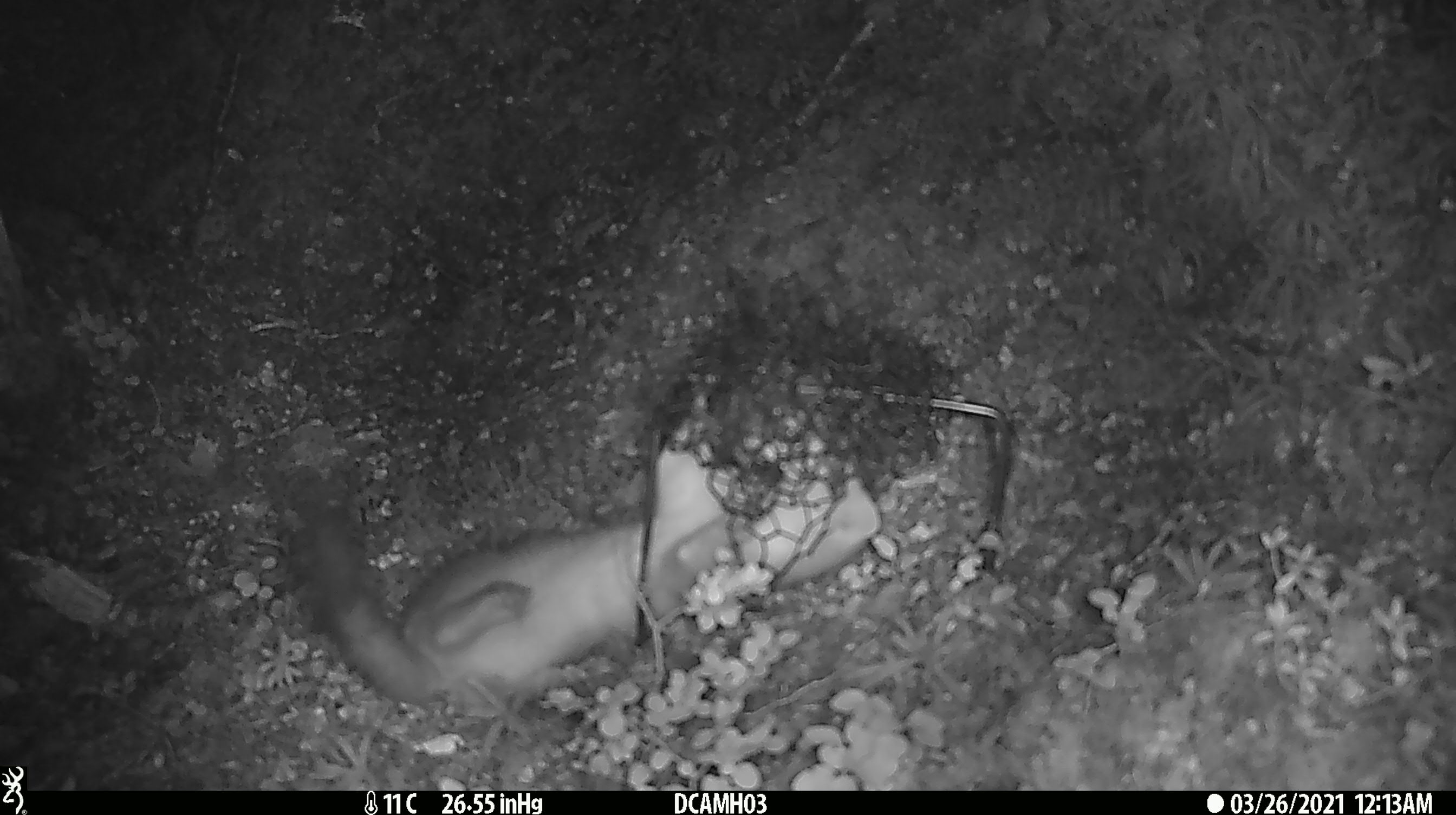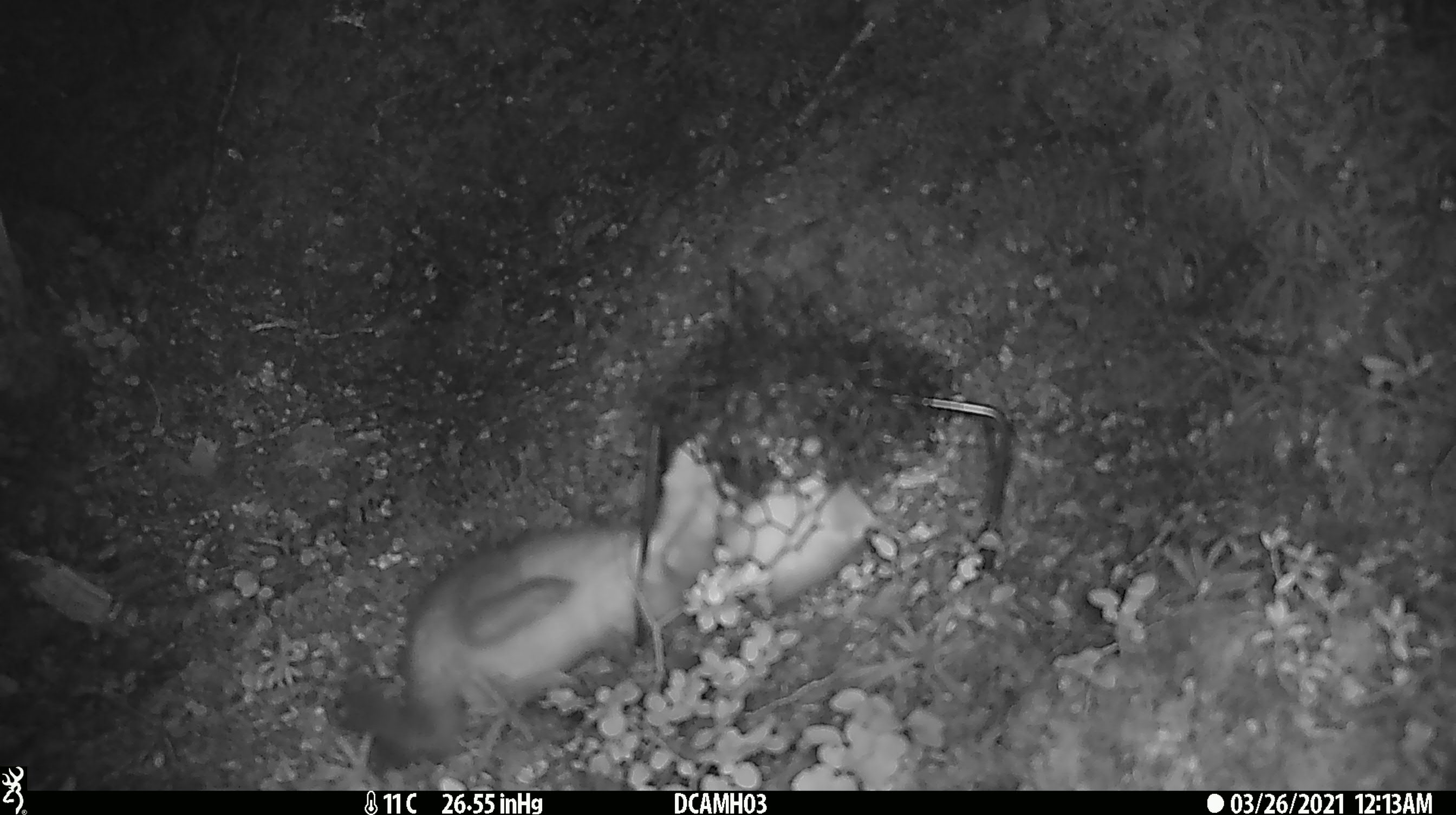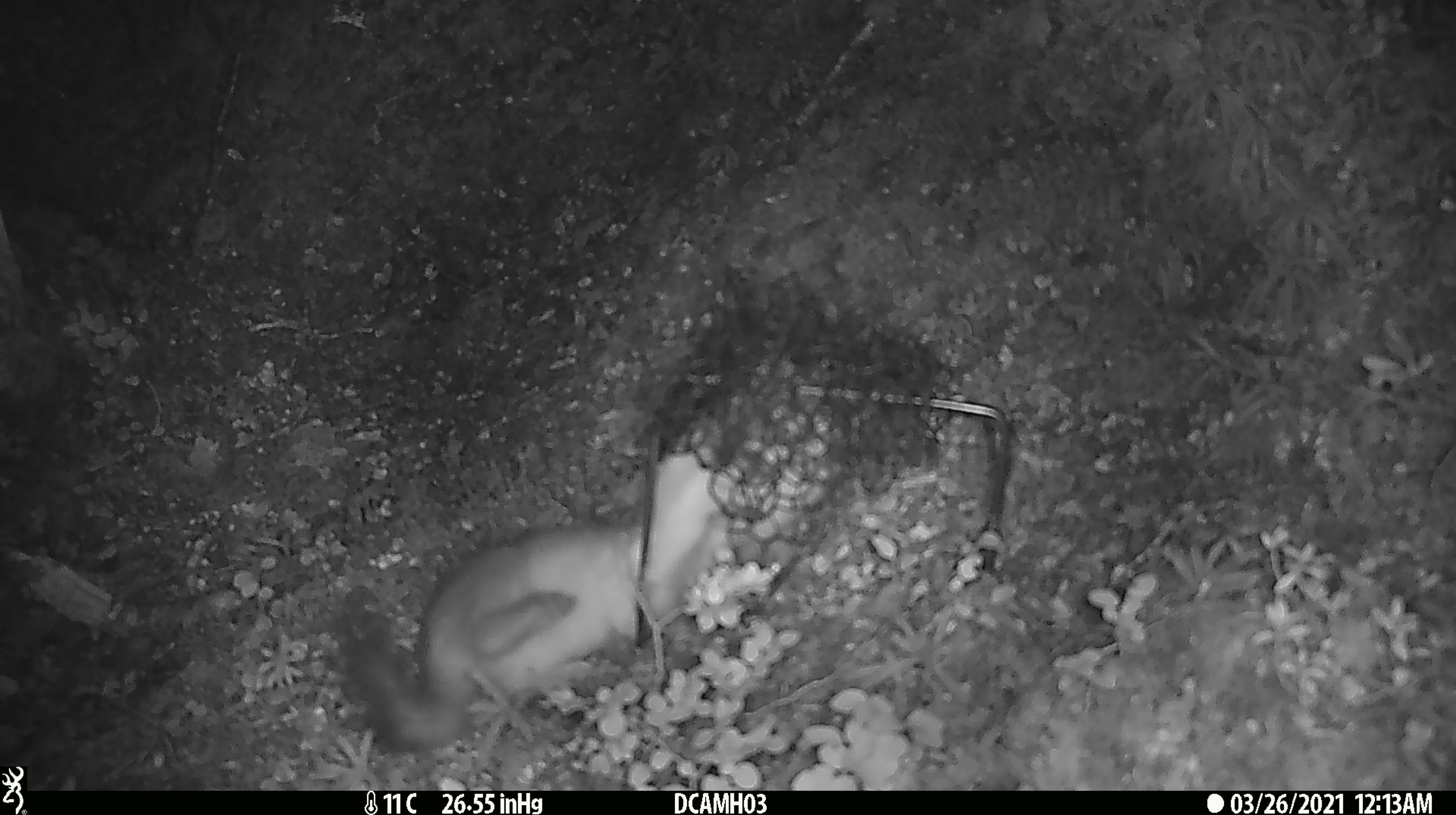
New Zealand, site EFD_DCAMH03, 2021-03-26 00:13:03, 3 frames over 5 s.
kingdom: Animalia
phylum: Chordata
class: Mammalia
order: Carnivora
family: Mustelidae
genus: Mustela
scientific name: Mustela erminea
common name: stoat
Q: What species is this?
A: Stoat (Mustela erminea).